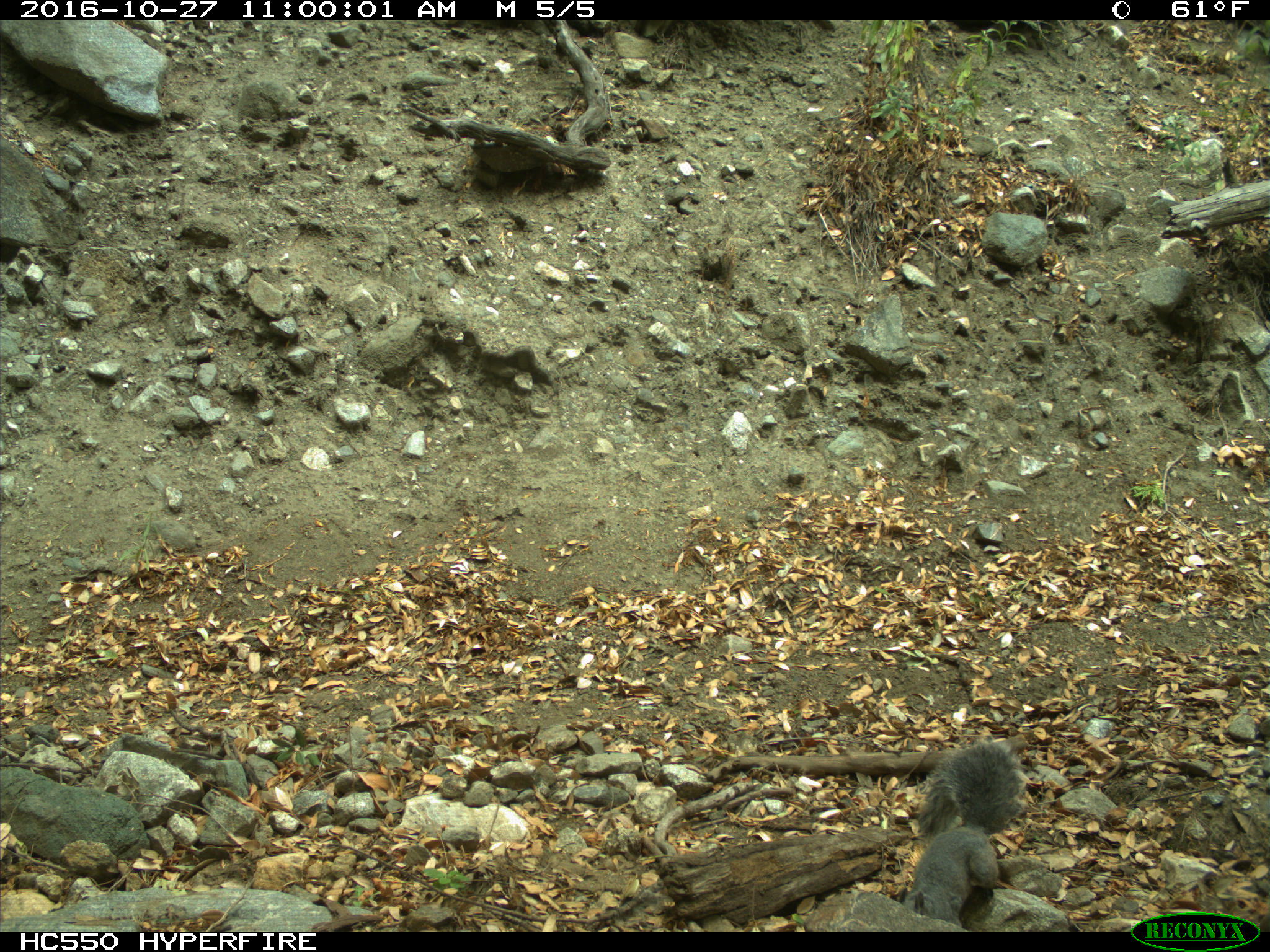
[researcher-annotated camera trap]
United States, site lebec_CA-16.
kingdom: Animalia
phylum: Chordata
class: Mammalia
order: Rodentia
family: Sciuridae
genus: Sciurus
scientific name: Sciurus carolinensis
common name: eastern gray squirrel